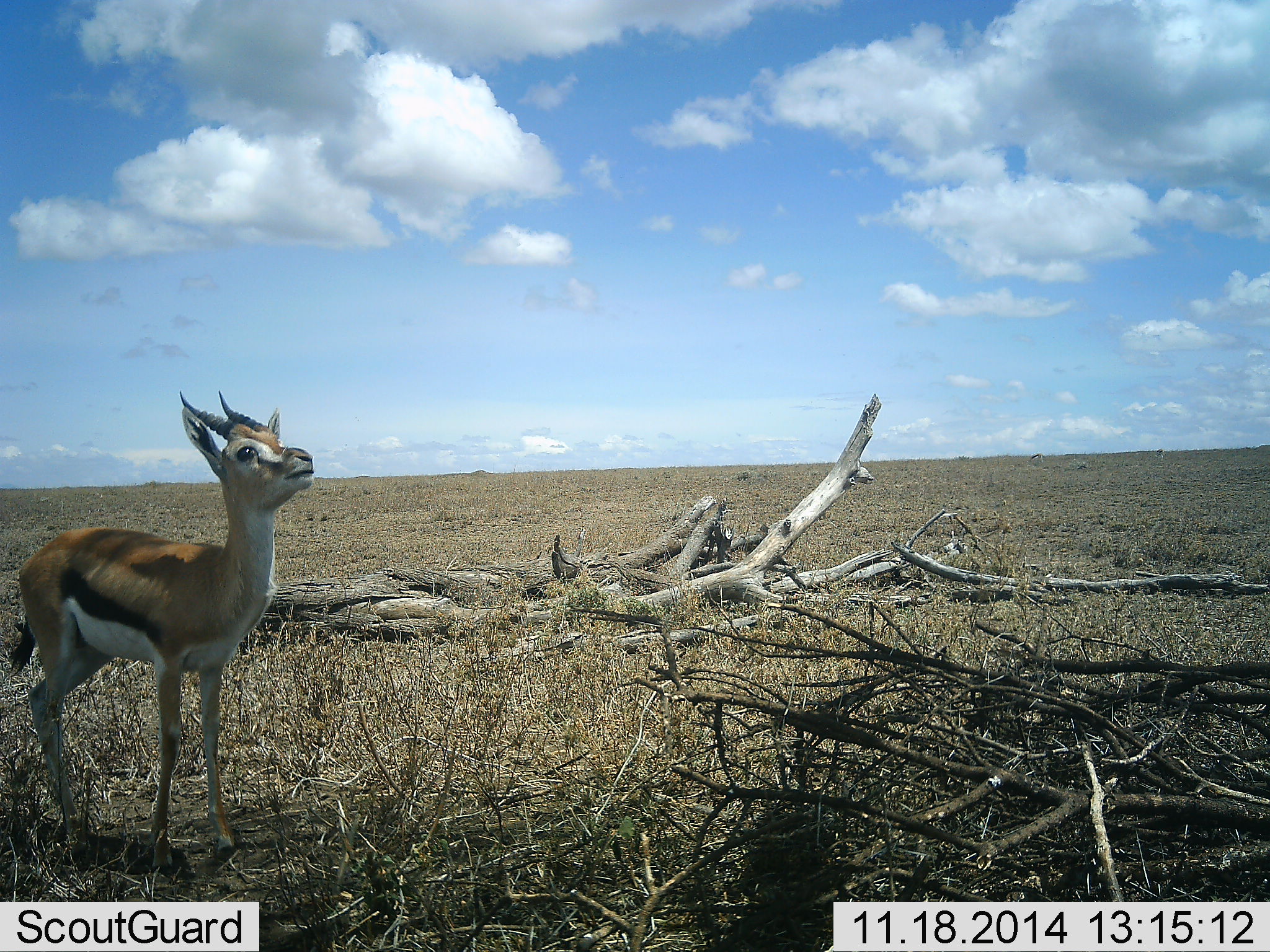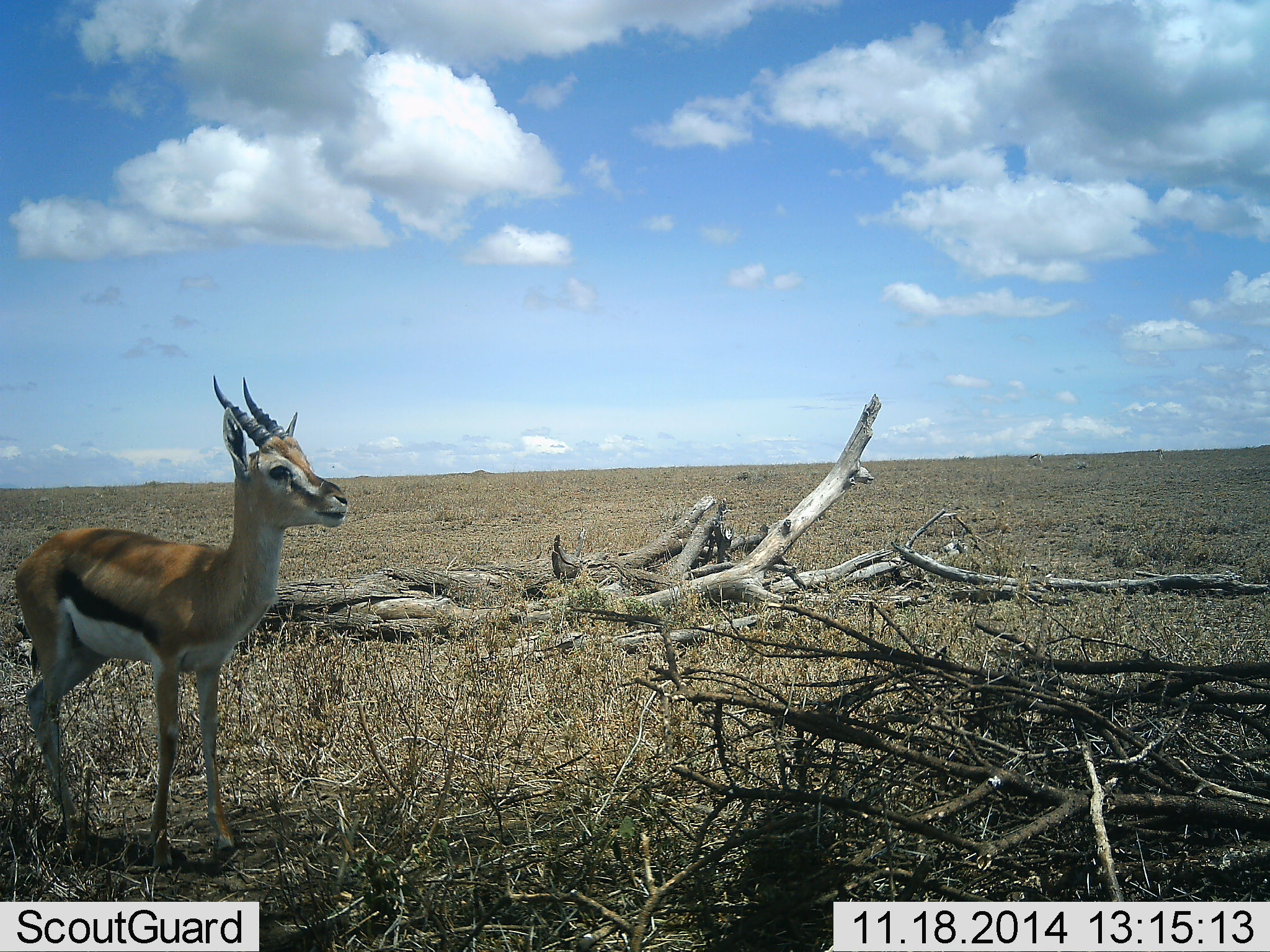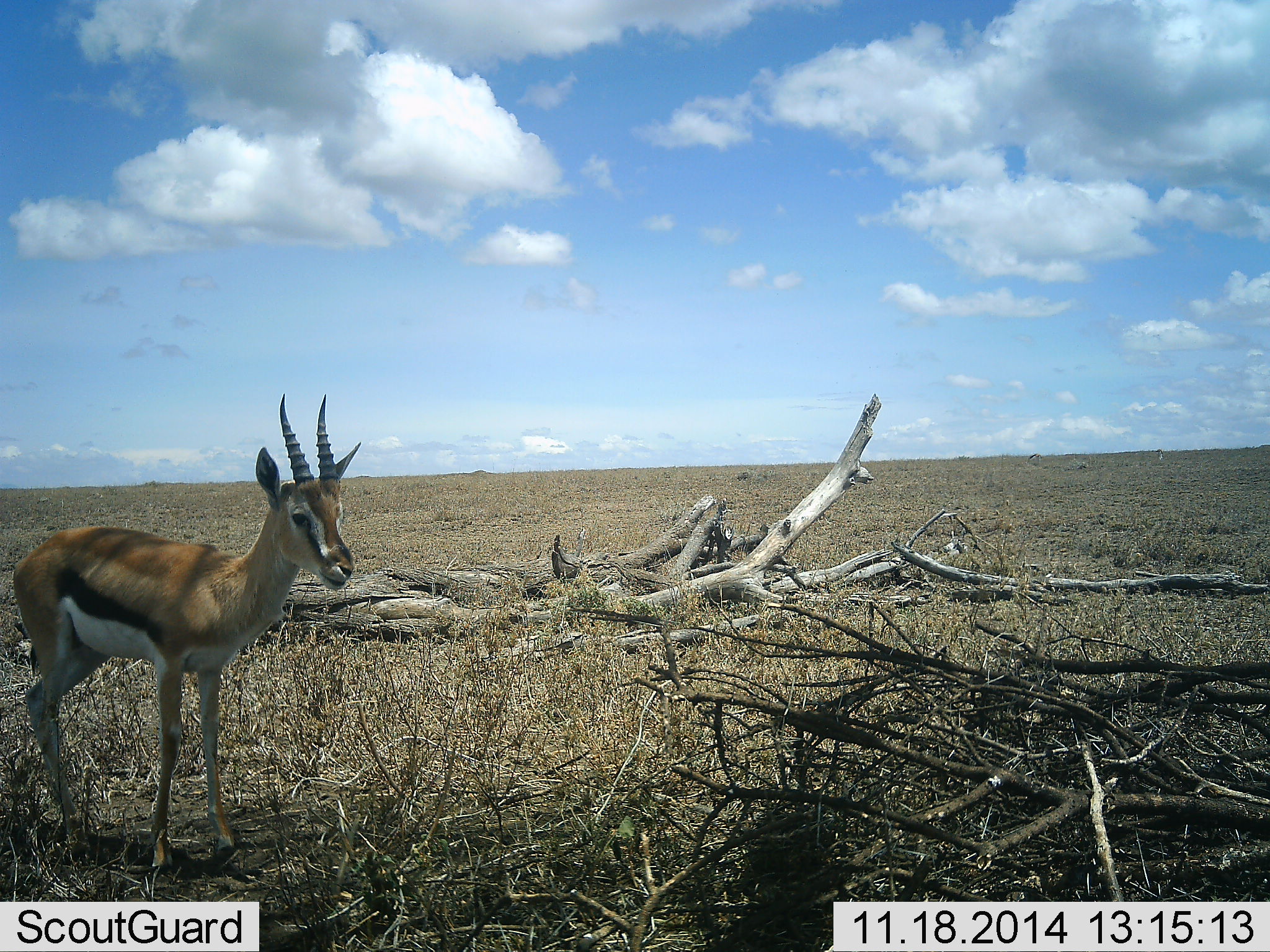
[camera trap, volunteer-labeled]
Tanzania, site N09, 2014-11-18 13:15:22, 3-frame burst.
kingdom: Animalia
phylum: Chordata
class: Mammalia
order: Artiodactyla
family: Bovidae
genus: Eudorcas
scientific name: Eudorcas thomsonii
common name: thomson's gazelle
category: gazellethomsons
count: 1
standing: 90%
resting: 0%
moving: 10%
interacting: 0%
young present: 0%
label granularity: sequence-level